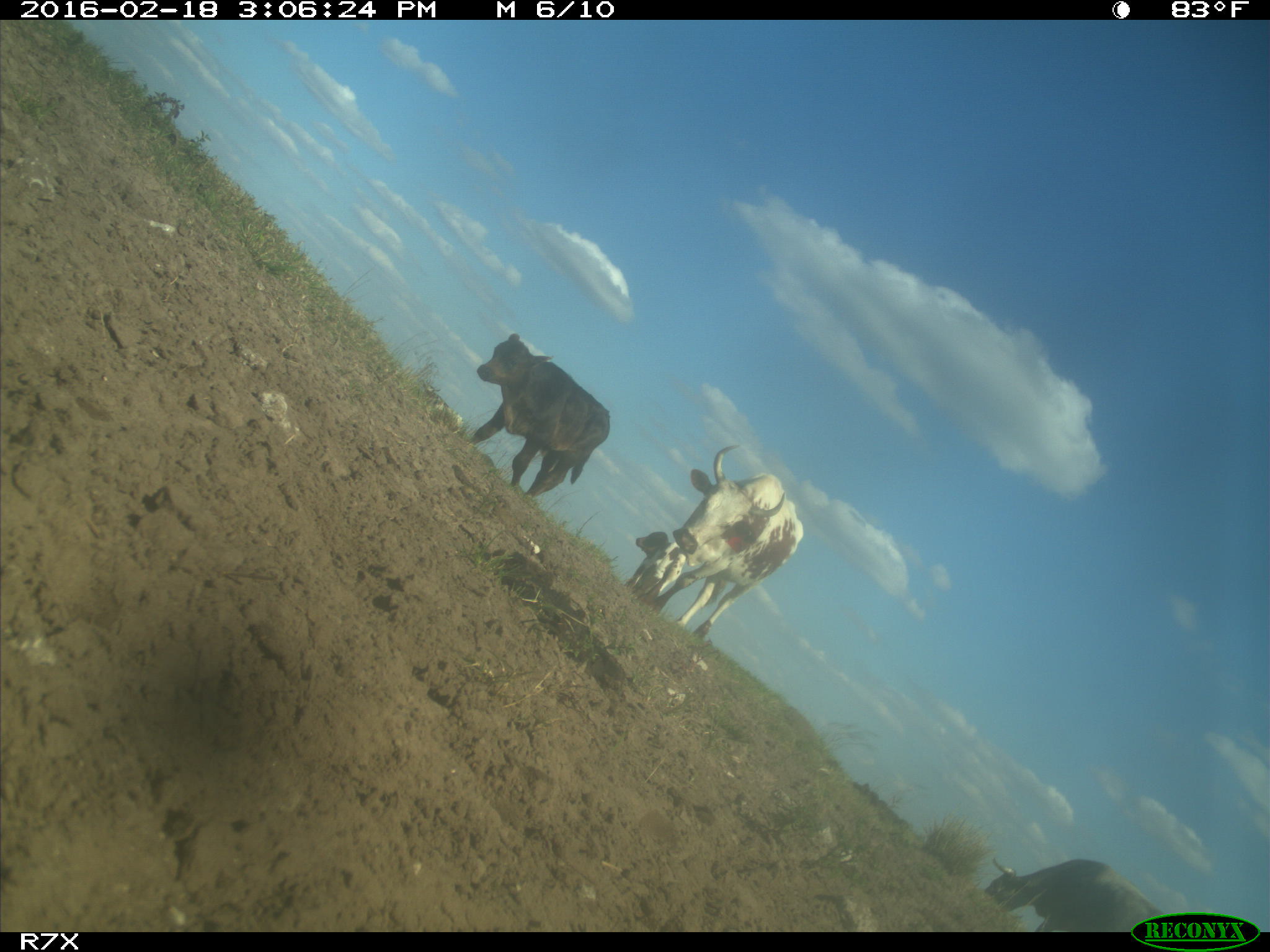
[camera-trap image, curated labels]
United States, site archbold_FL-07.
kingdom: Animalia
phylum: Chordata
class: Mammalia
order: Artiodactyla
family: Bovidae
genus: Bos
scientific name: Bos taurus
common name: domestic cow